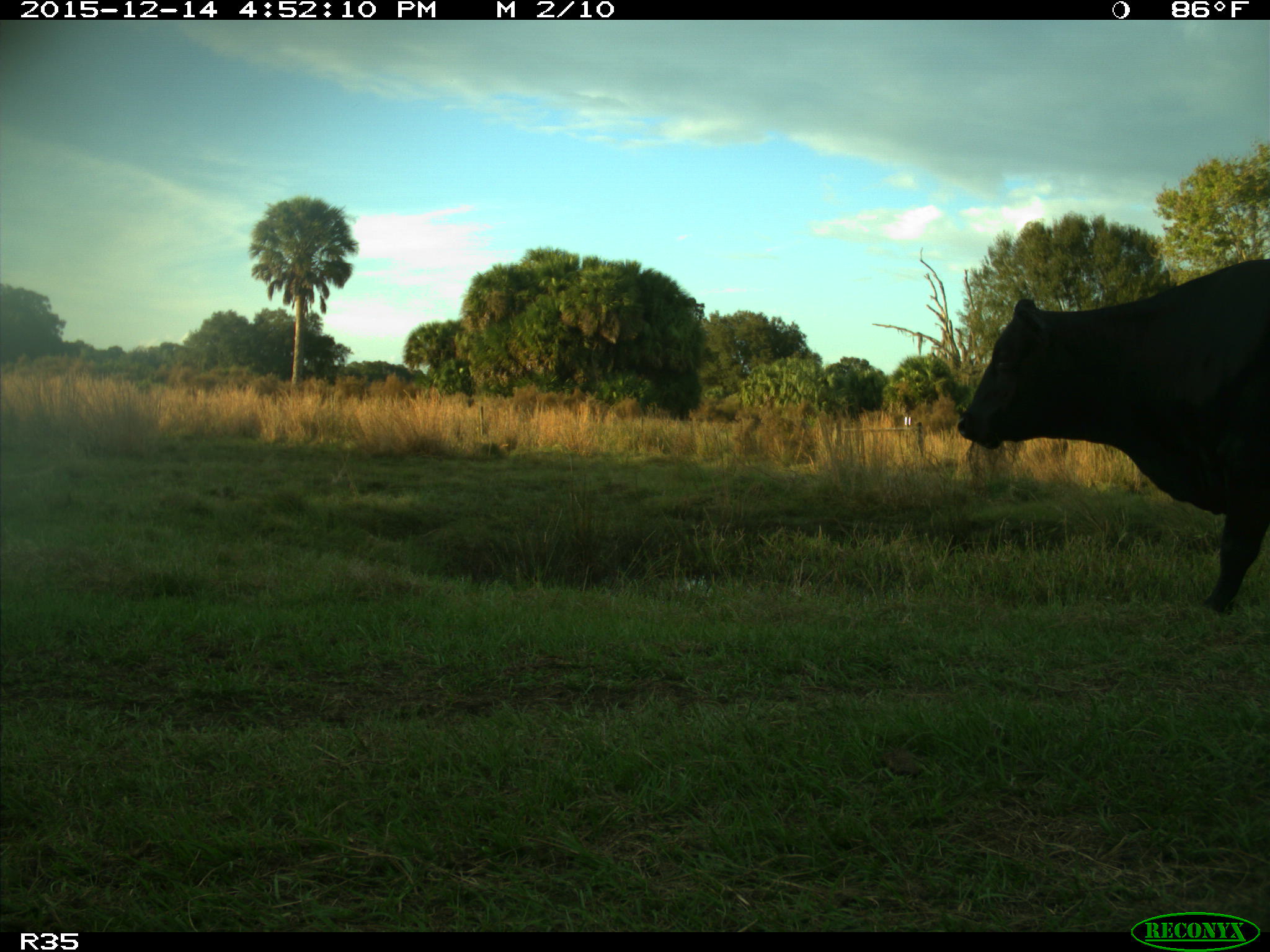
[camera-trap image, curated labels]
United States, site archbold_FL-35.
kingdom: Animalia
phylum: Chordata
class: Mammalia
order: Artiodactyla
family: Bovidae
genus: Bos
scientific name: Bos taurus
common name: domestic cow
Bos taurus (domestic cow).